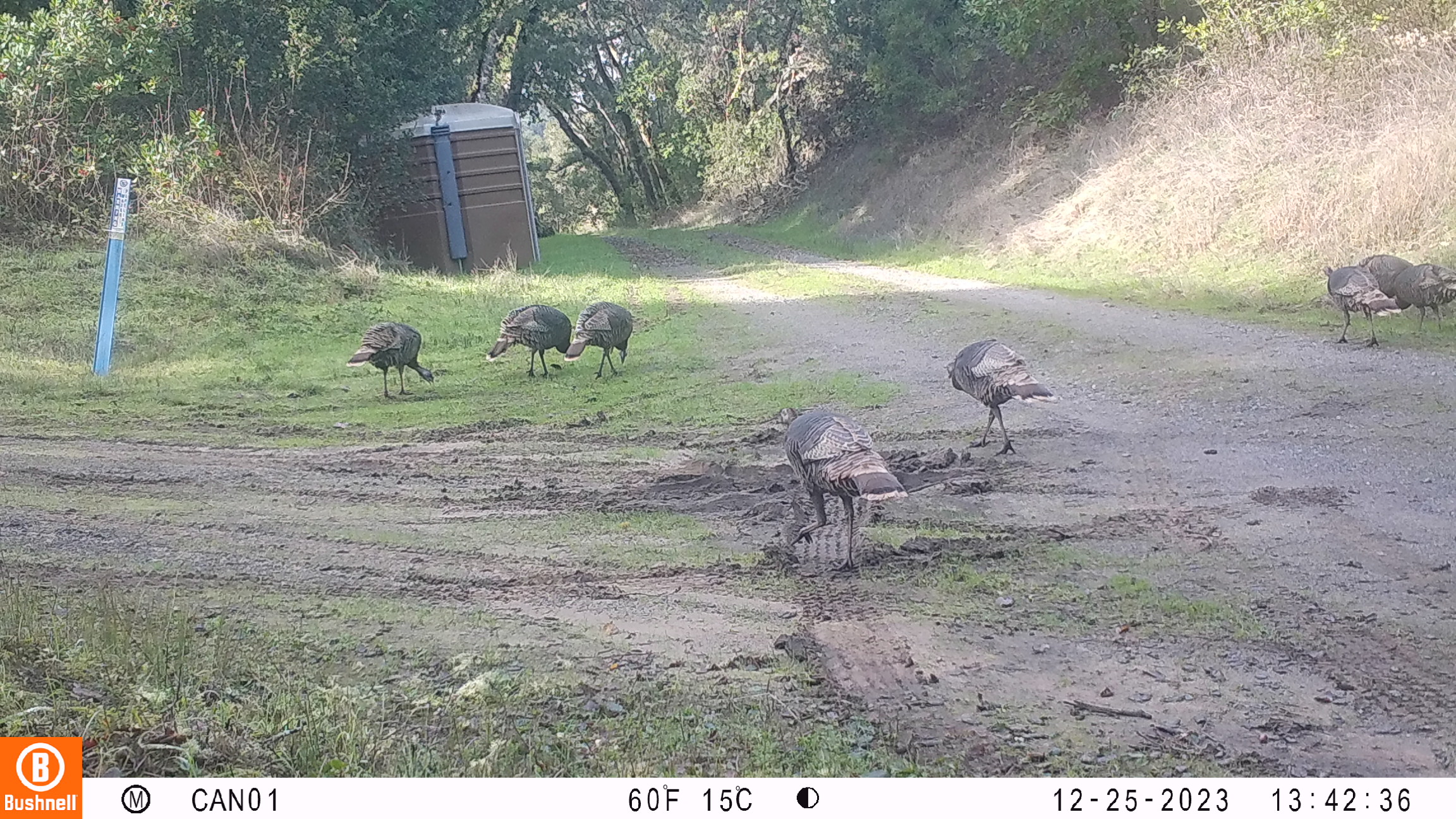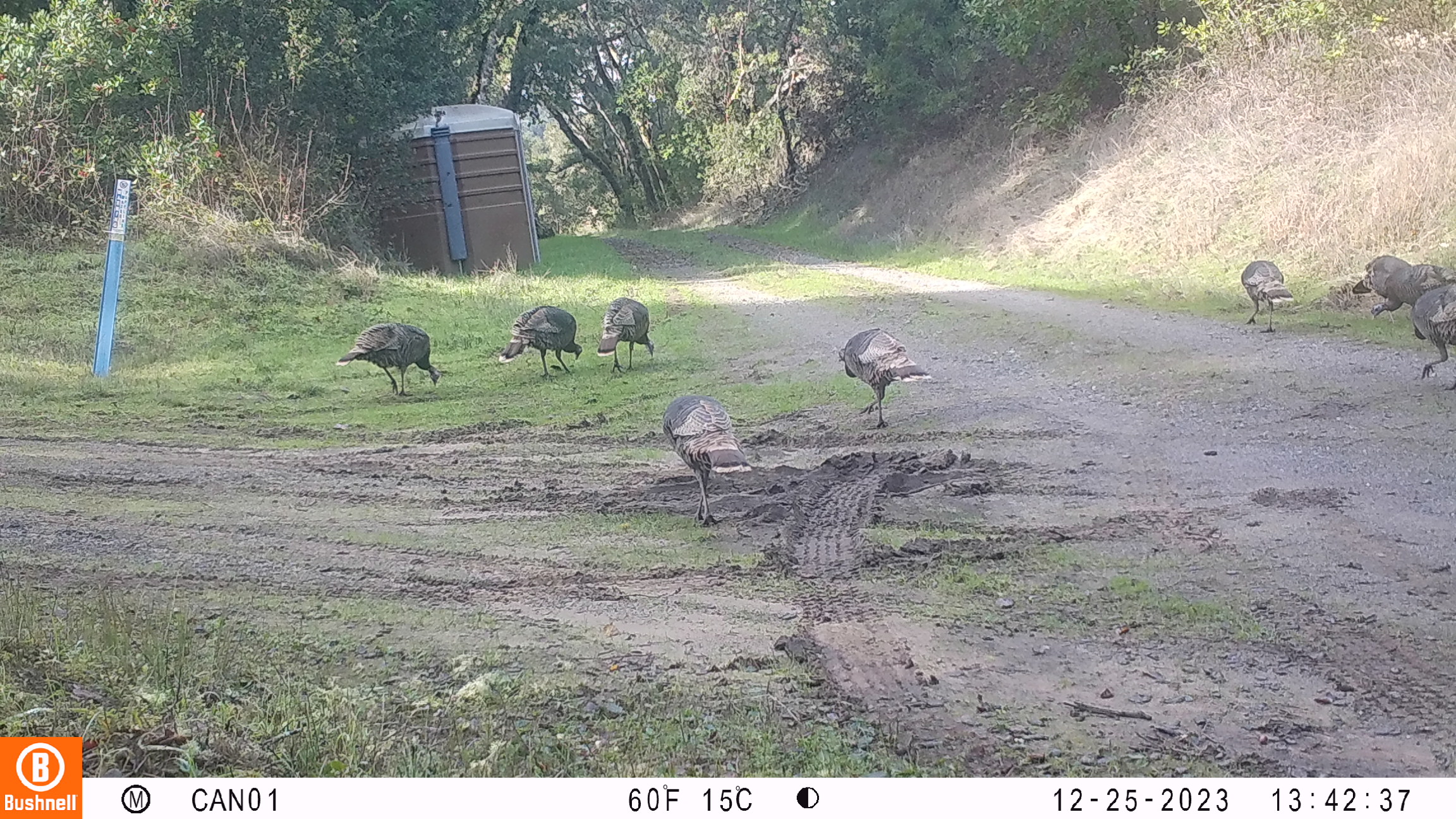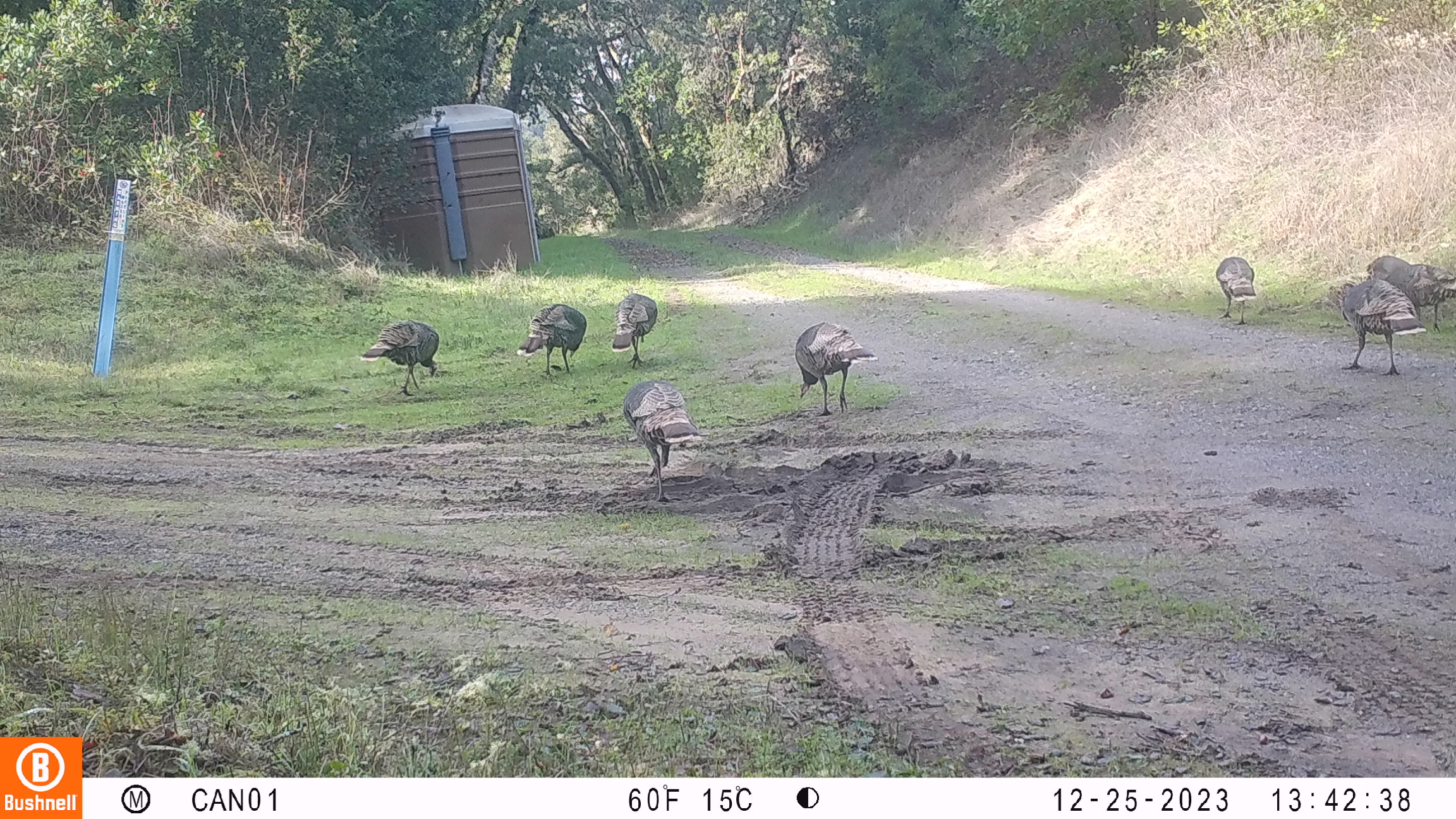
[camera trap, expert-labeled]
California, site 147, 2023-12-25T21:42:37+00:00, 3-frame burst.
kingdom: Animalia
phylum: Chordata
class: Aves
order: Galliformes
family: Phasianidae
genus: Meleagris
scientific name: Meleagris gallopavo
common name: turkey